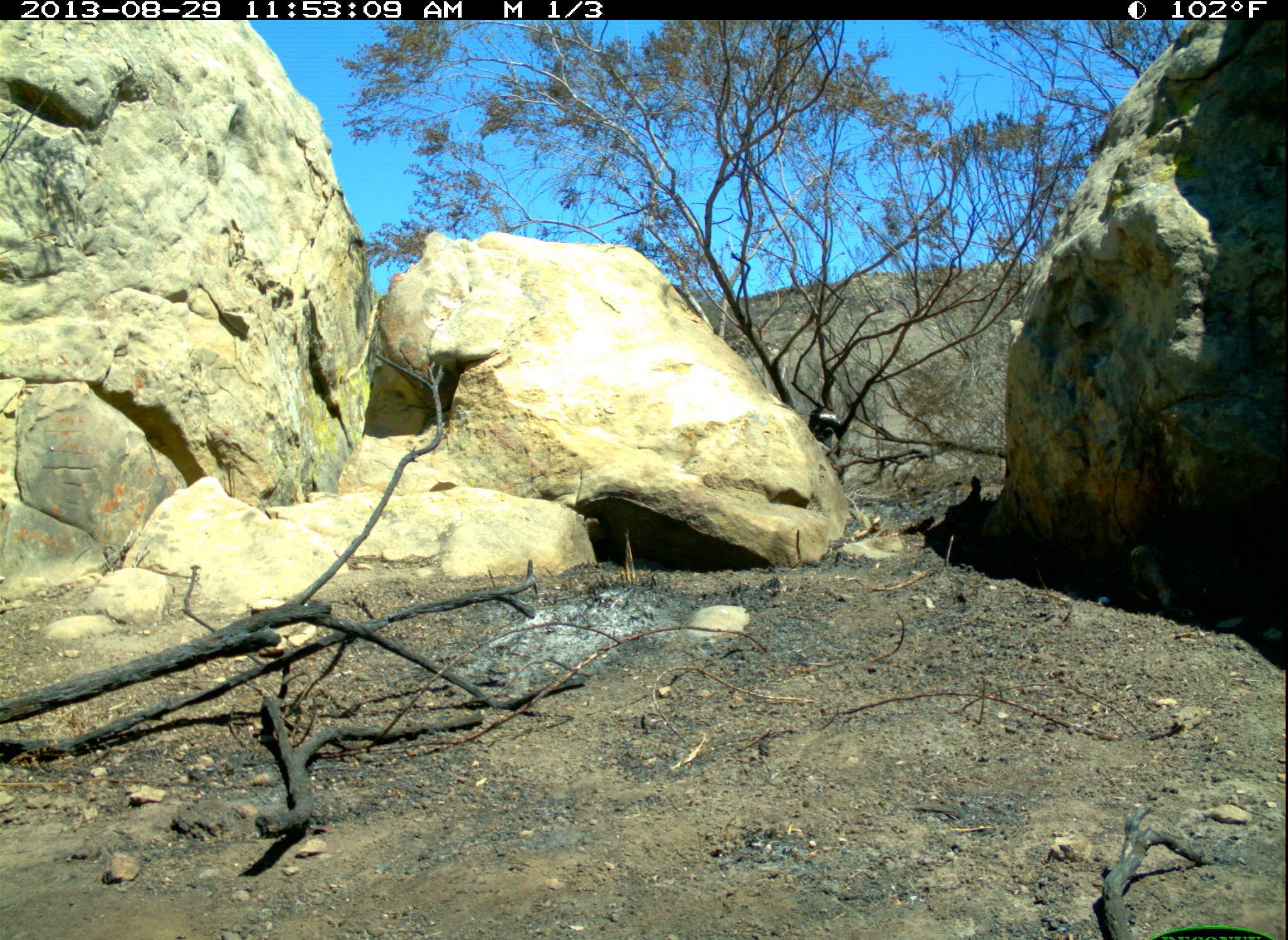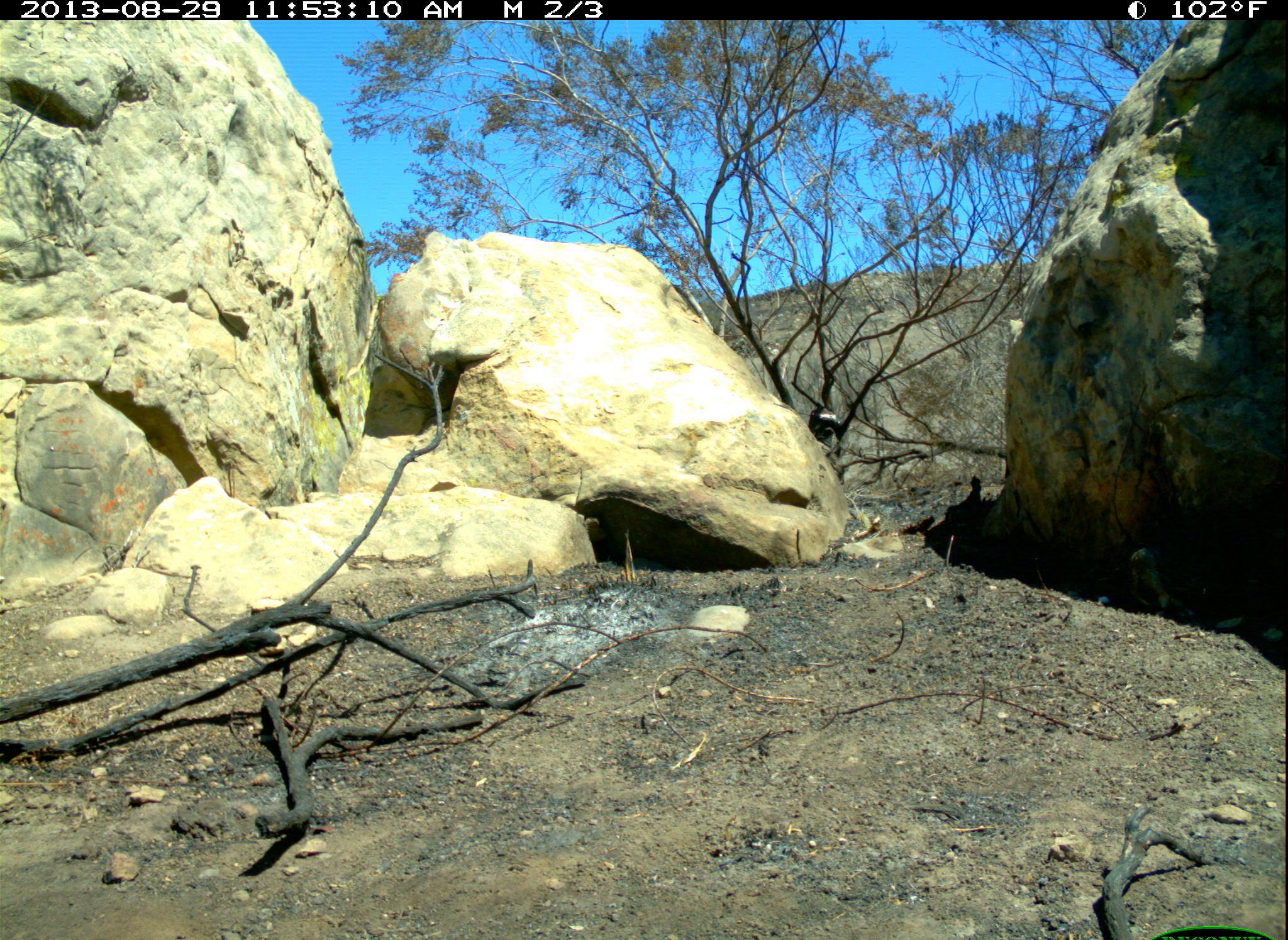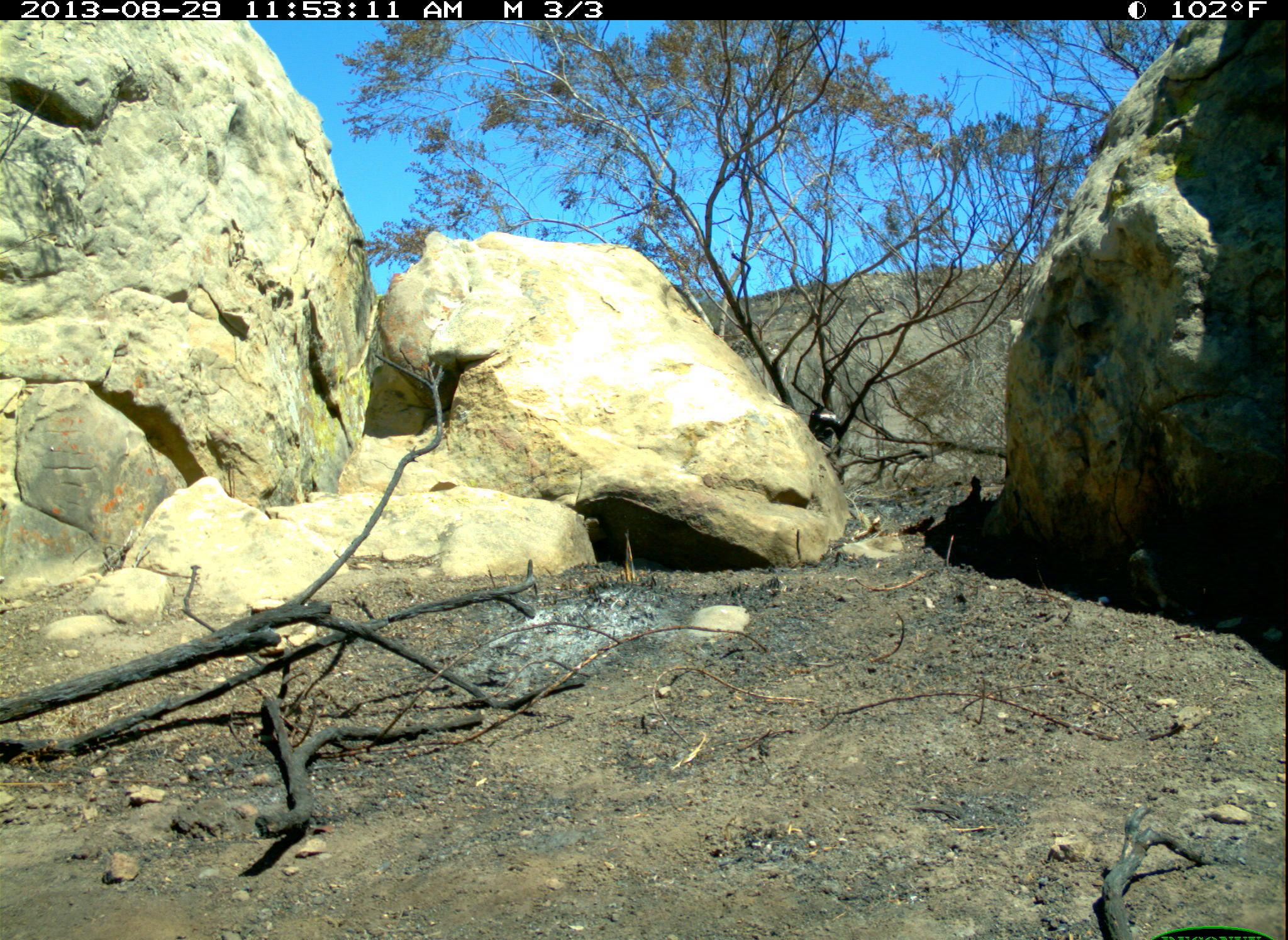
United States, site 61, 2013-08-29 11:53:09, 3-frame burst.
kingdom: Animalia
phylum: Chordata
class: Mammalia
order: Lagomorpha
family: Leporidae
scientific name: Leporidae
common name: rabbits and hares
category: rabbit